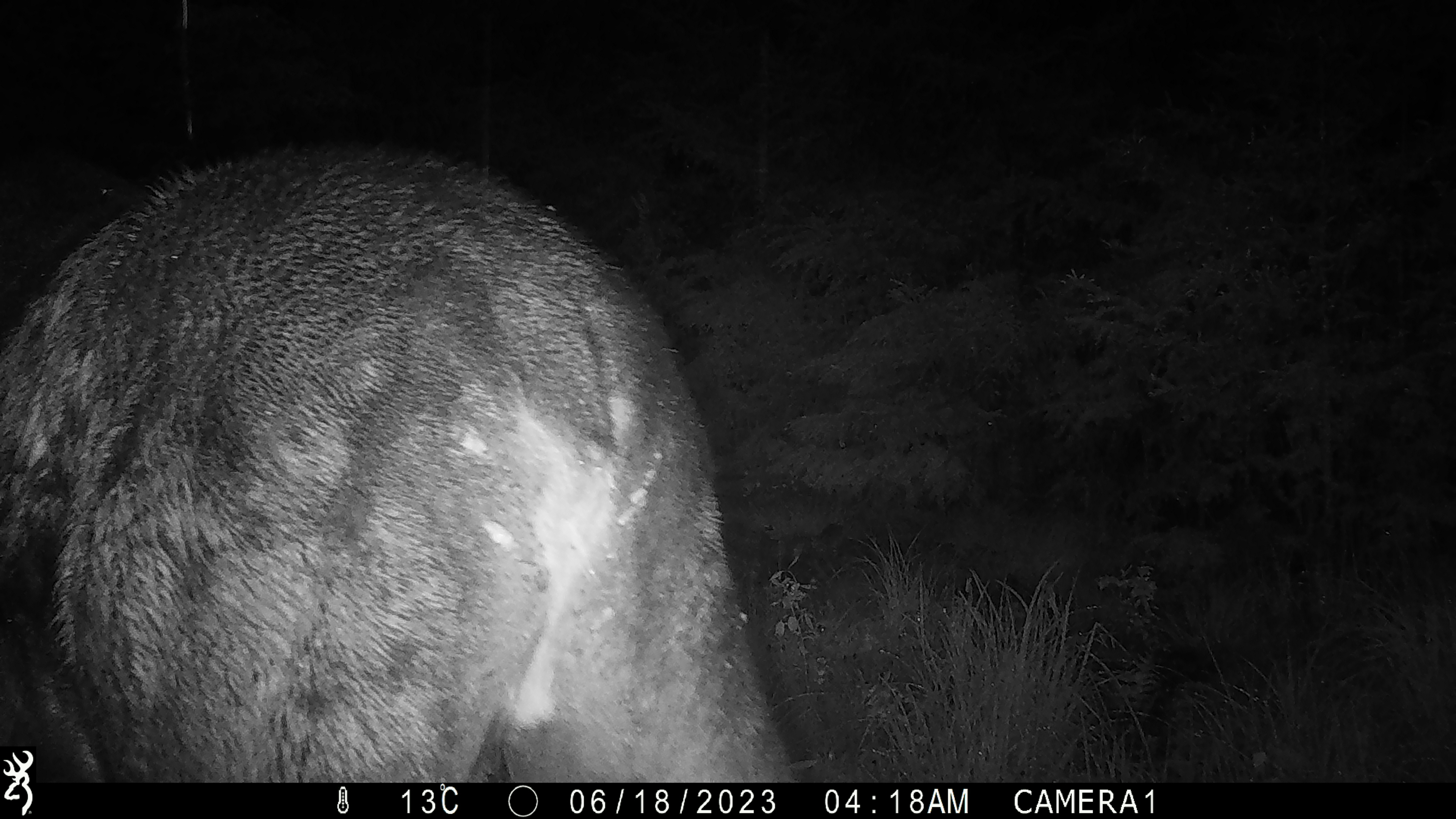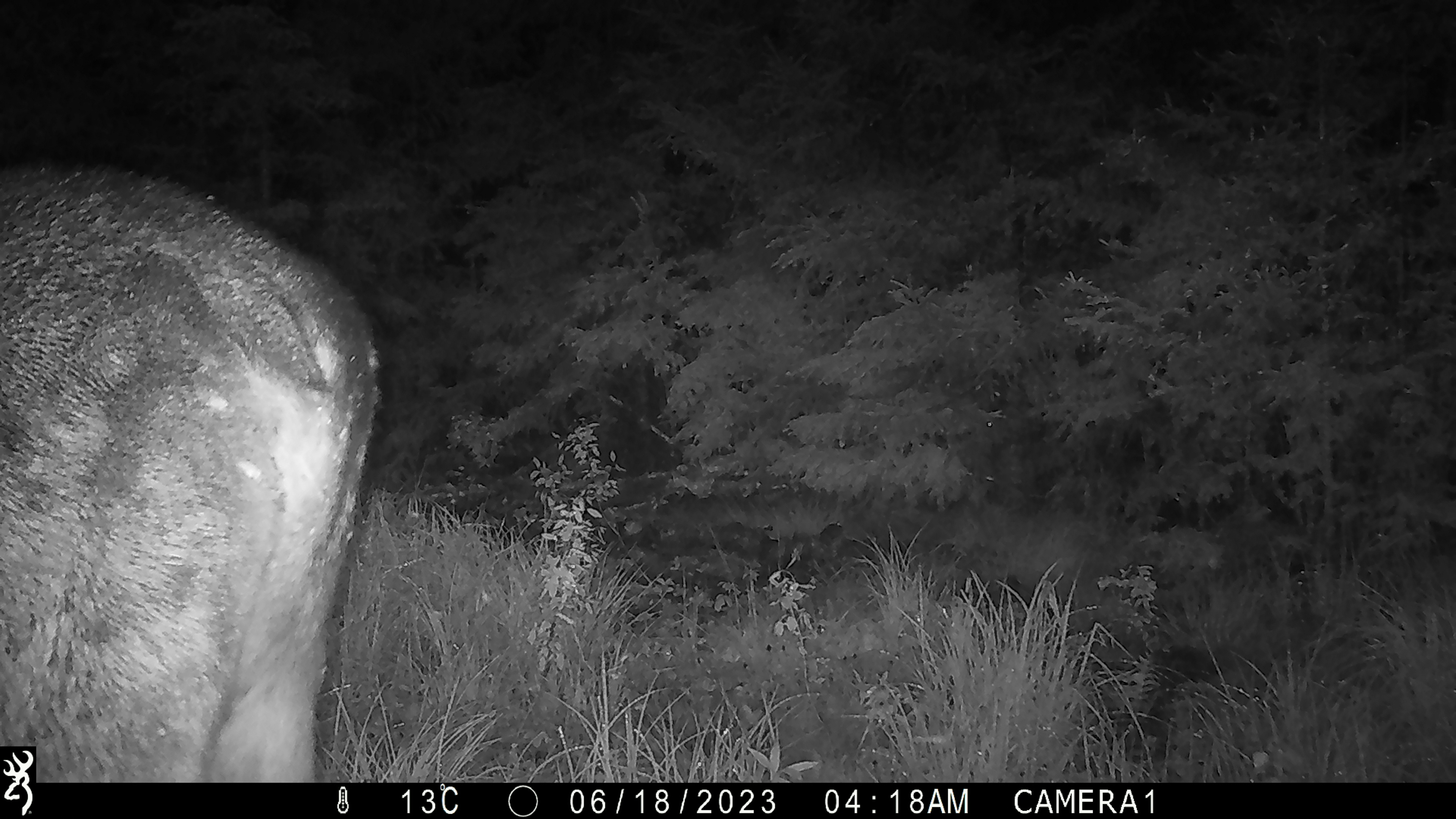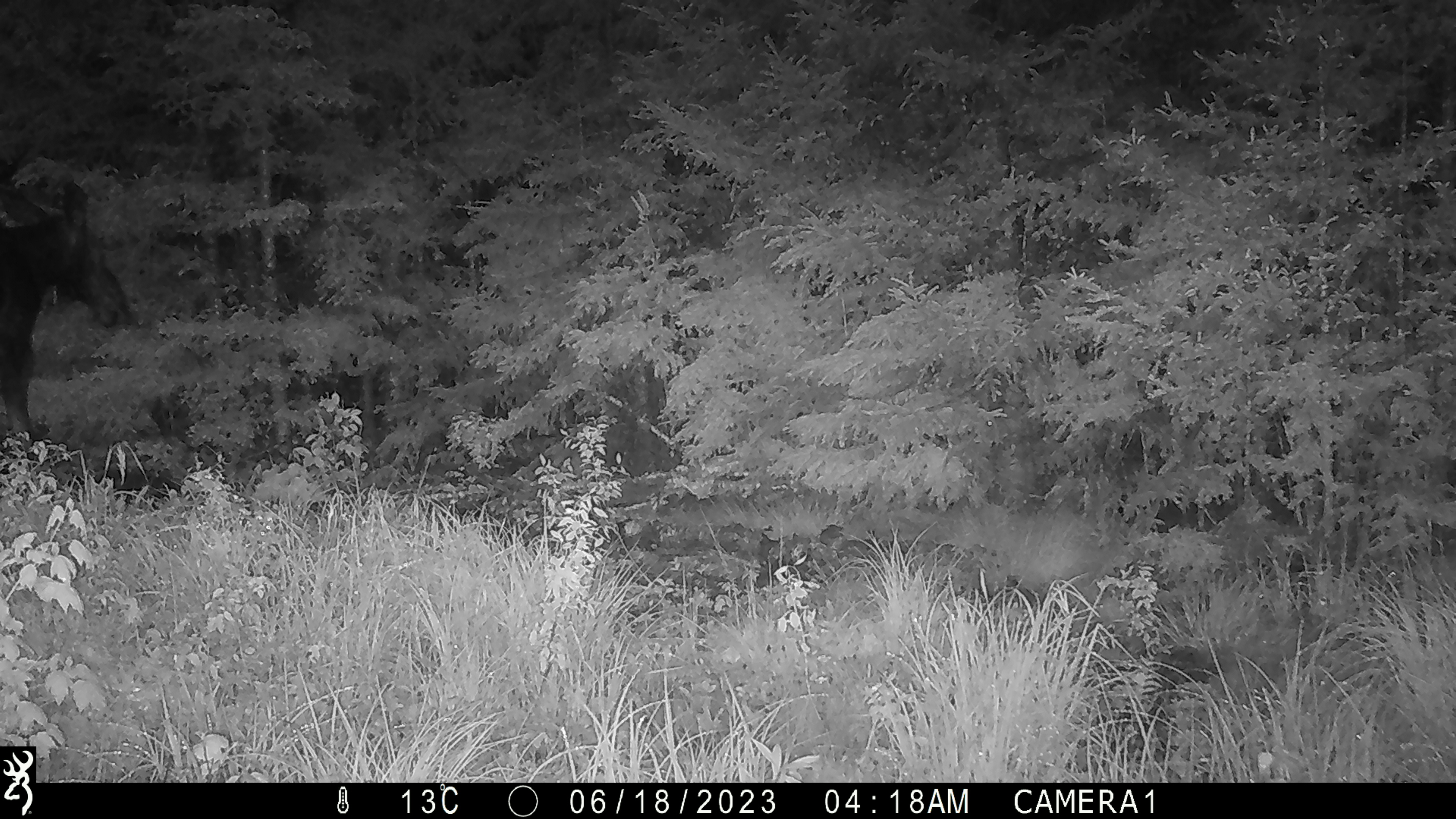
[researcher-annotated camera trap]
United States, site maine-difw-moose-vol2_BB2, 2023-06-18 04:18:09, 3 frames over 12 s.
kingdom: Animalia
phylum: Chordata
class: Mammalia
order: Artiodactyla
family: Cervidae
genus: Alces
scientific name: Alces alces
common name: moose